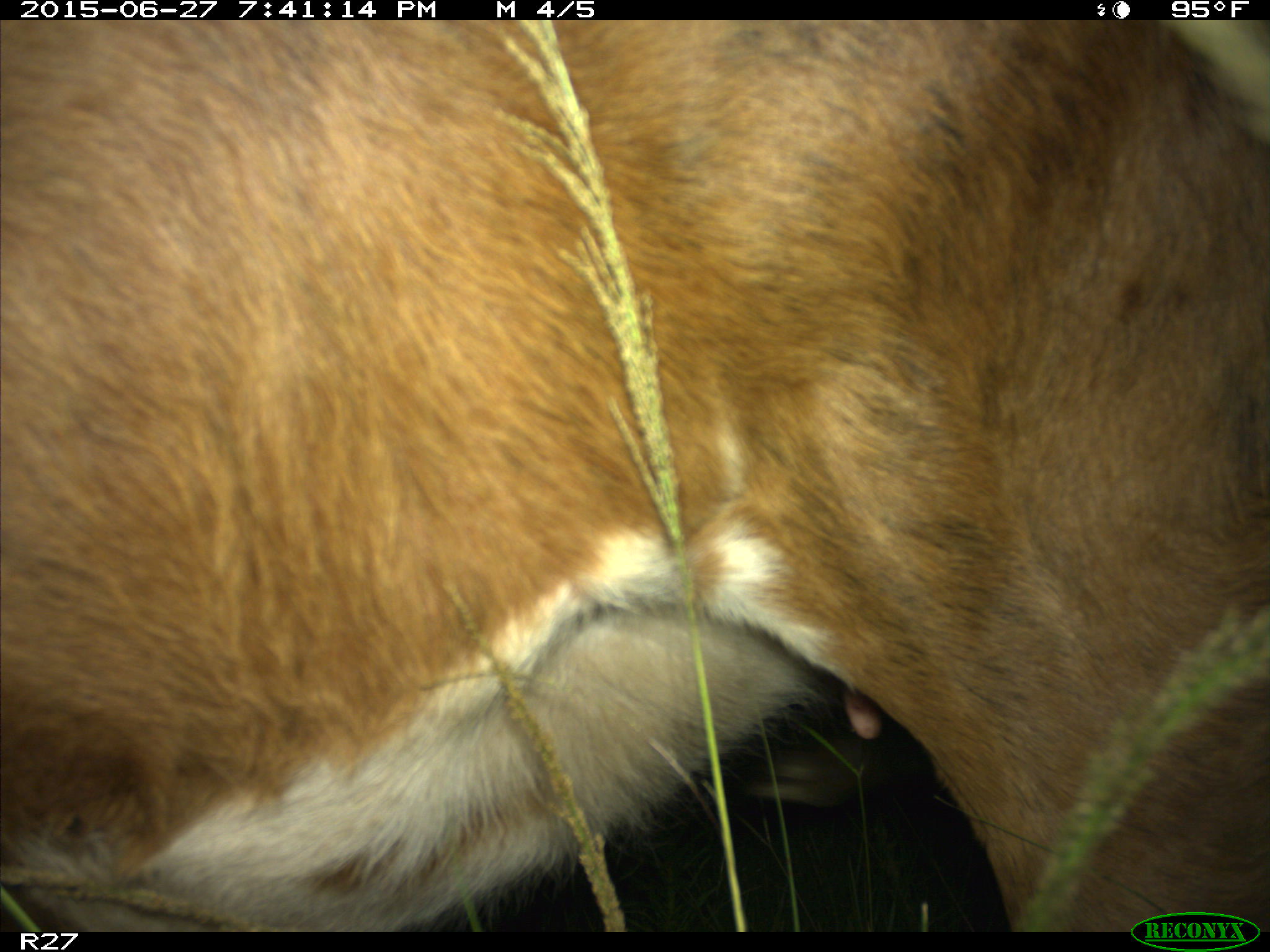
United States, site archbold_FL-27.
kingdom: Animalia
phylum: Chordata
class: Mammalia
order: Artiodactyla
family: Bovidae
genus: Bos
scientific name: Bos taurus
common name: domestic cow